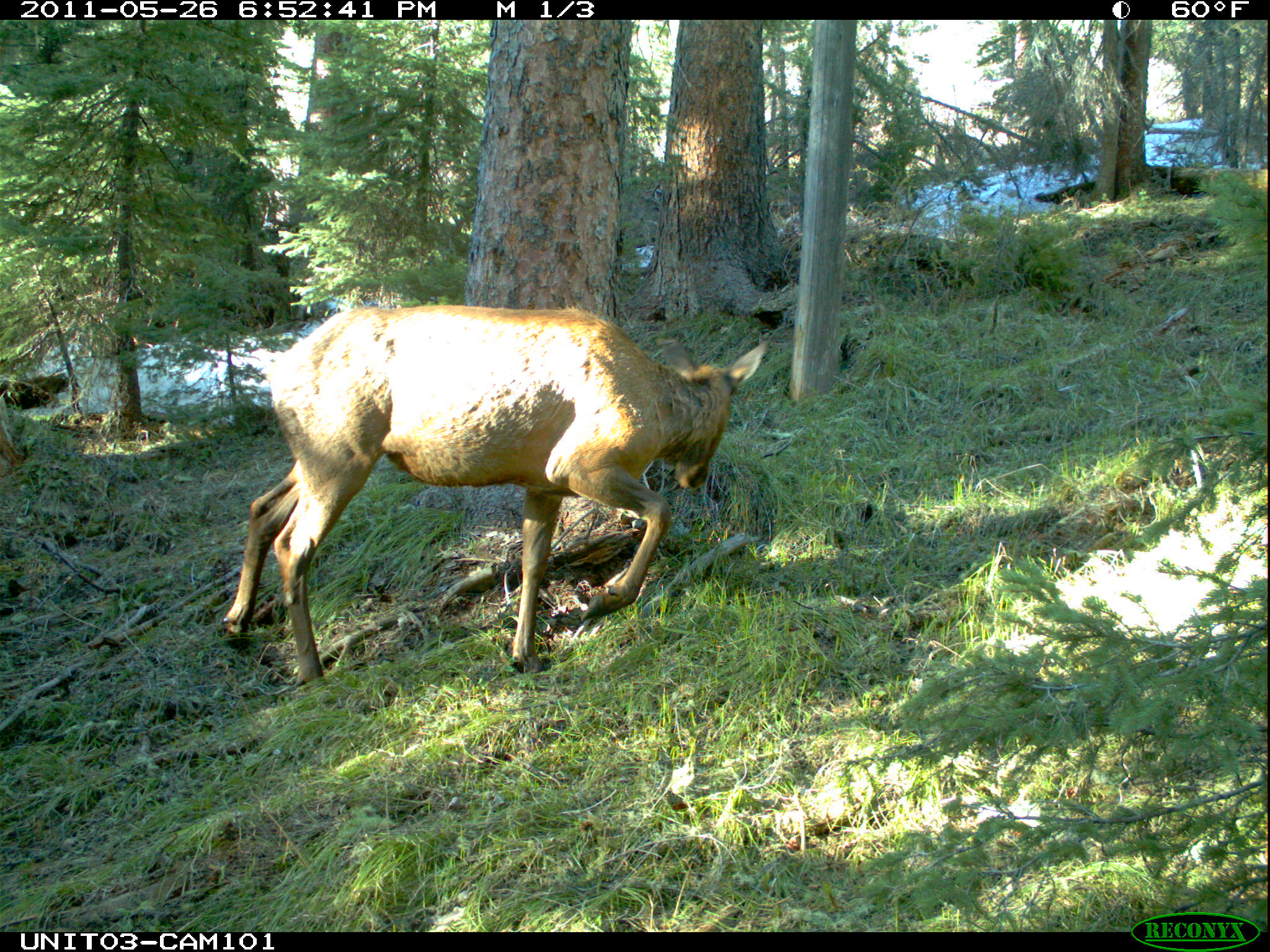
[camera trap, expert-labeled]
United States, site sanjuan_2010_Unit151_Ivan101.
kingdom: Animalia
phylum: Chordata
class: Mammalia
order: Artiodactyla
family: Cervidae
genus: Cervus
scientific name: Cervus elaphus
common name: red deer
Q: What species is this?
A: Cervus elaphus (red deer).